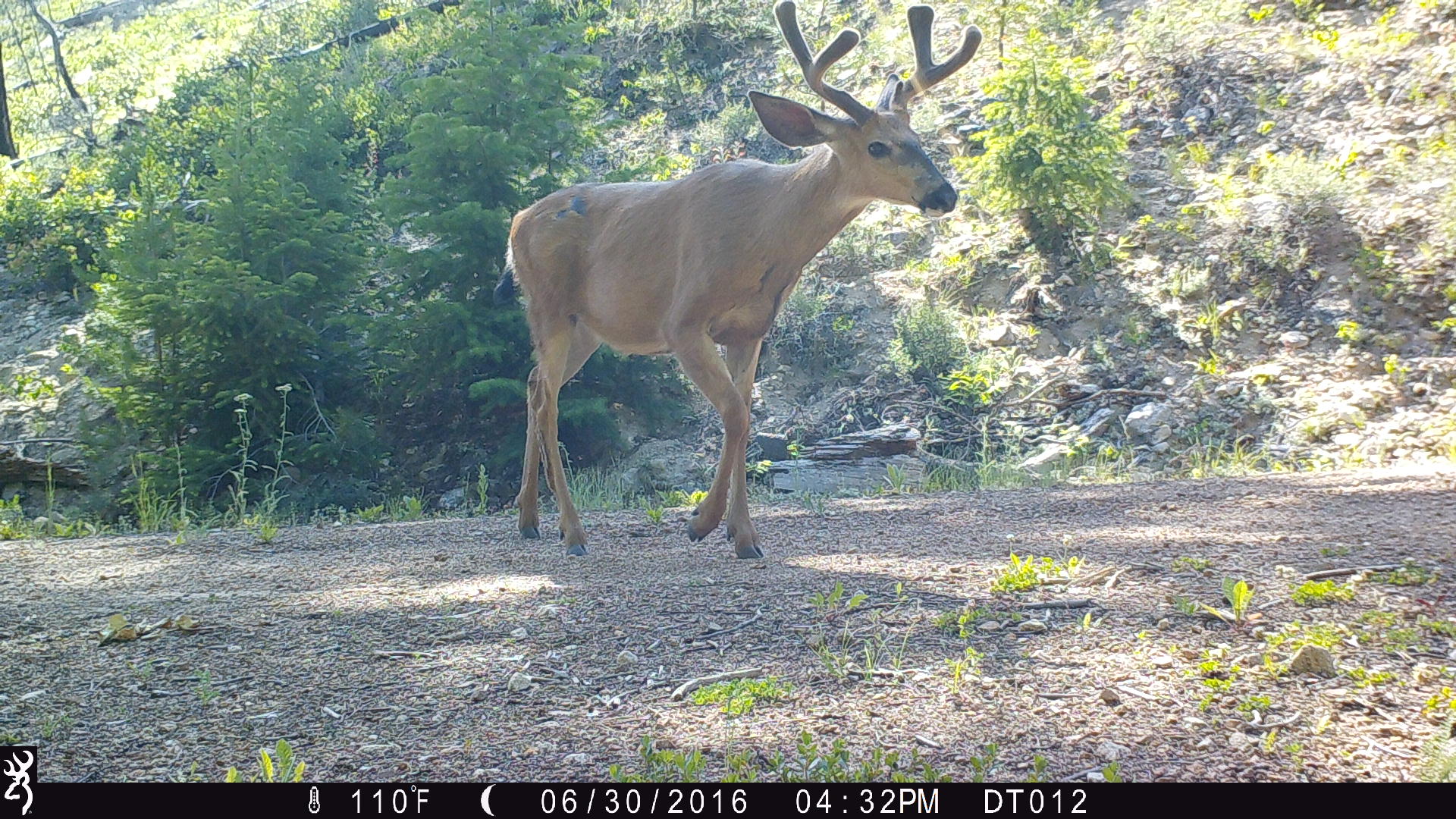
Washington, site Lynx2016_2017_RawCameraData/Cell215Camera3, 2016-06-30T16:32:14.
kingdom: Animalia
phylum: Chordata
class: Mammalia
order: Artiodactyla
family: Cervidae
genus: Odocoileus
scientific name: Odocoileus hemionus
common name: mule deer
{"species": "Odocoileus hemionus (mule deer)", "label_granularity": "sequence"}